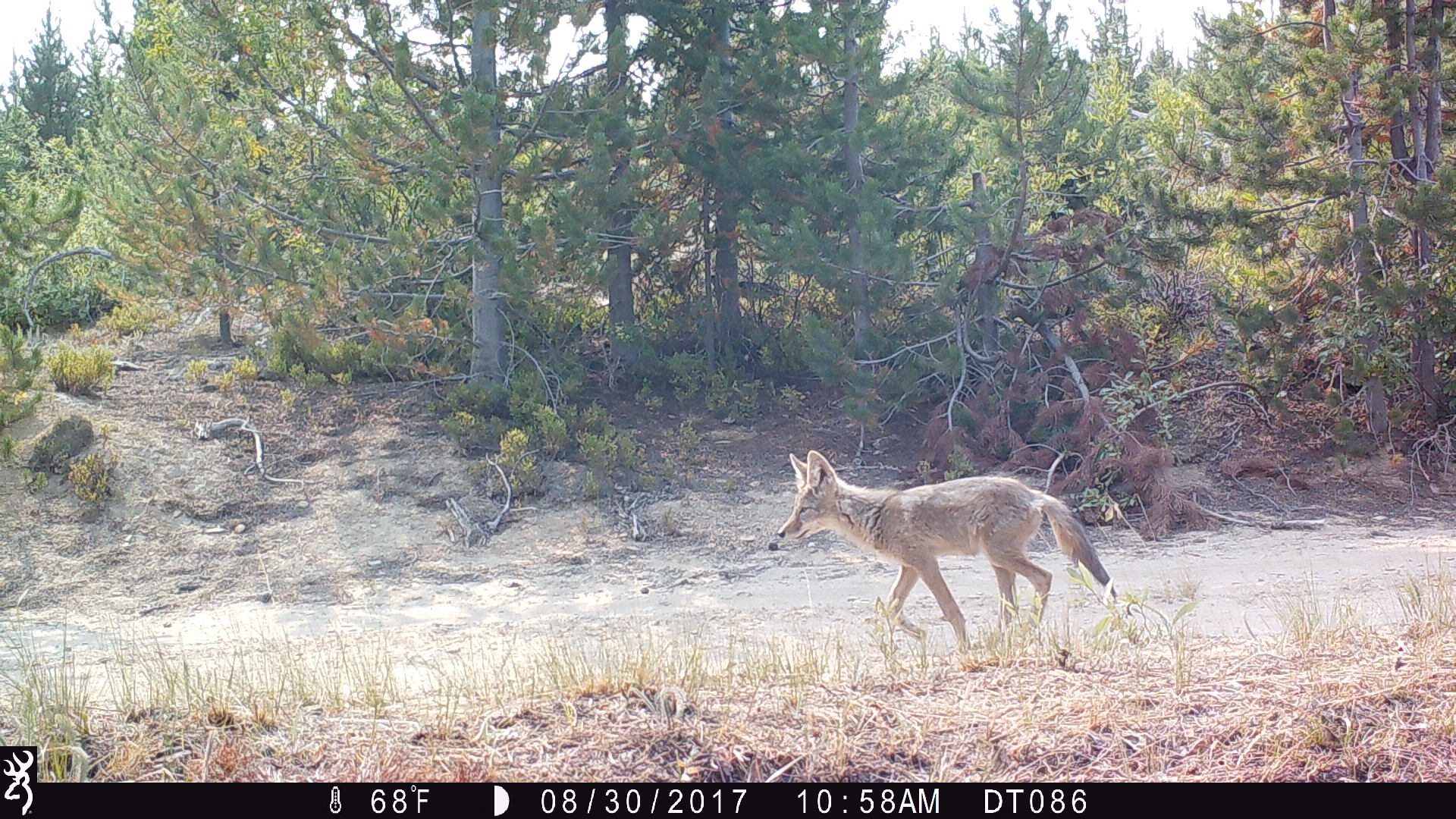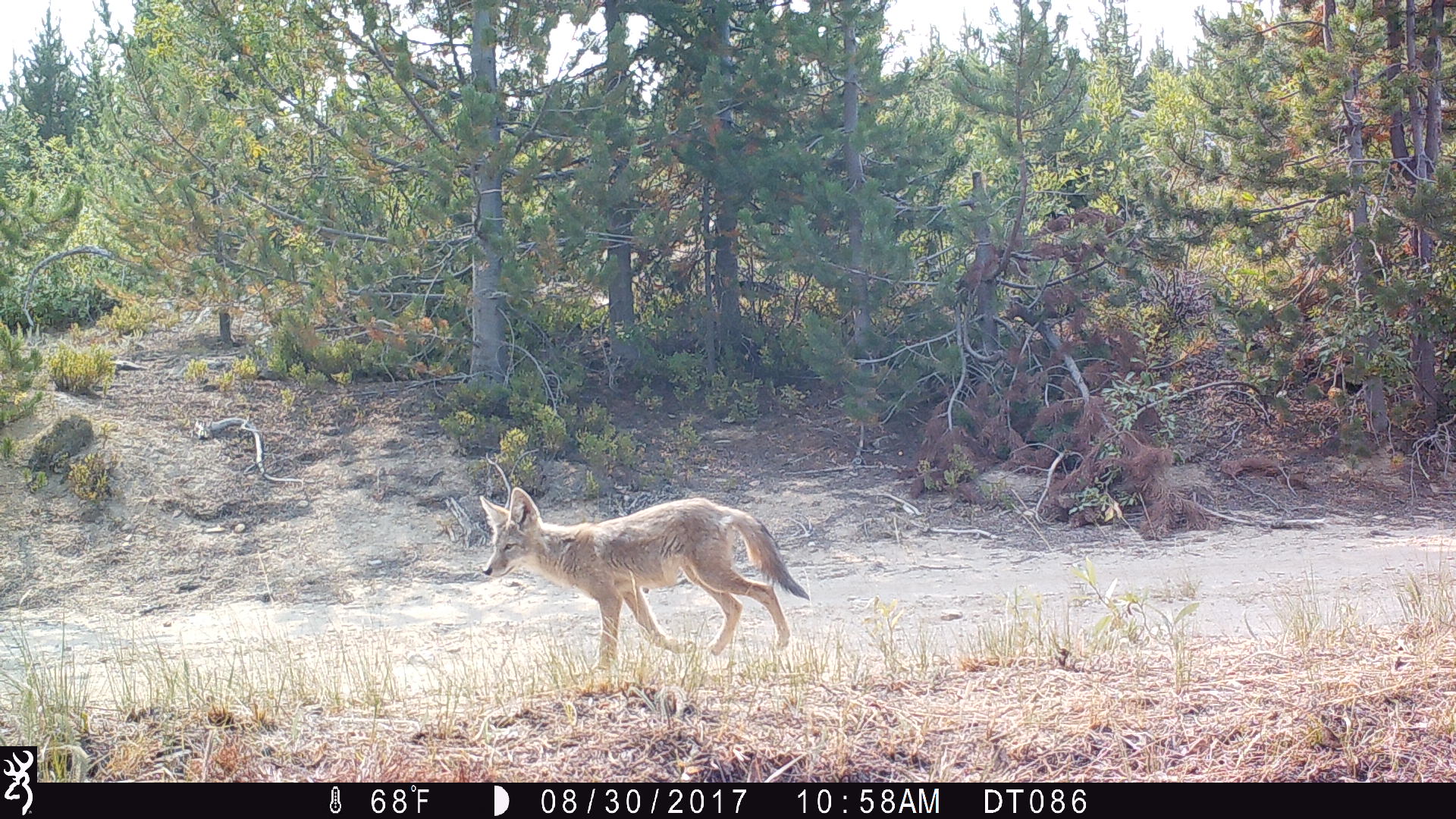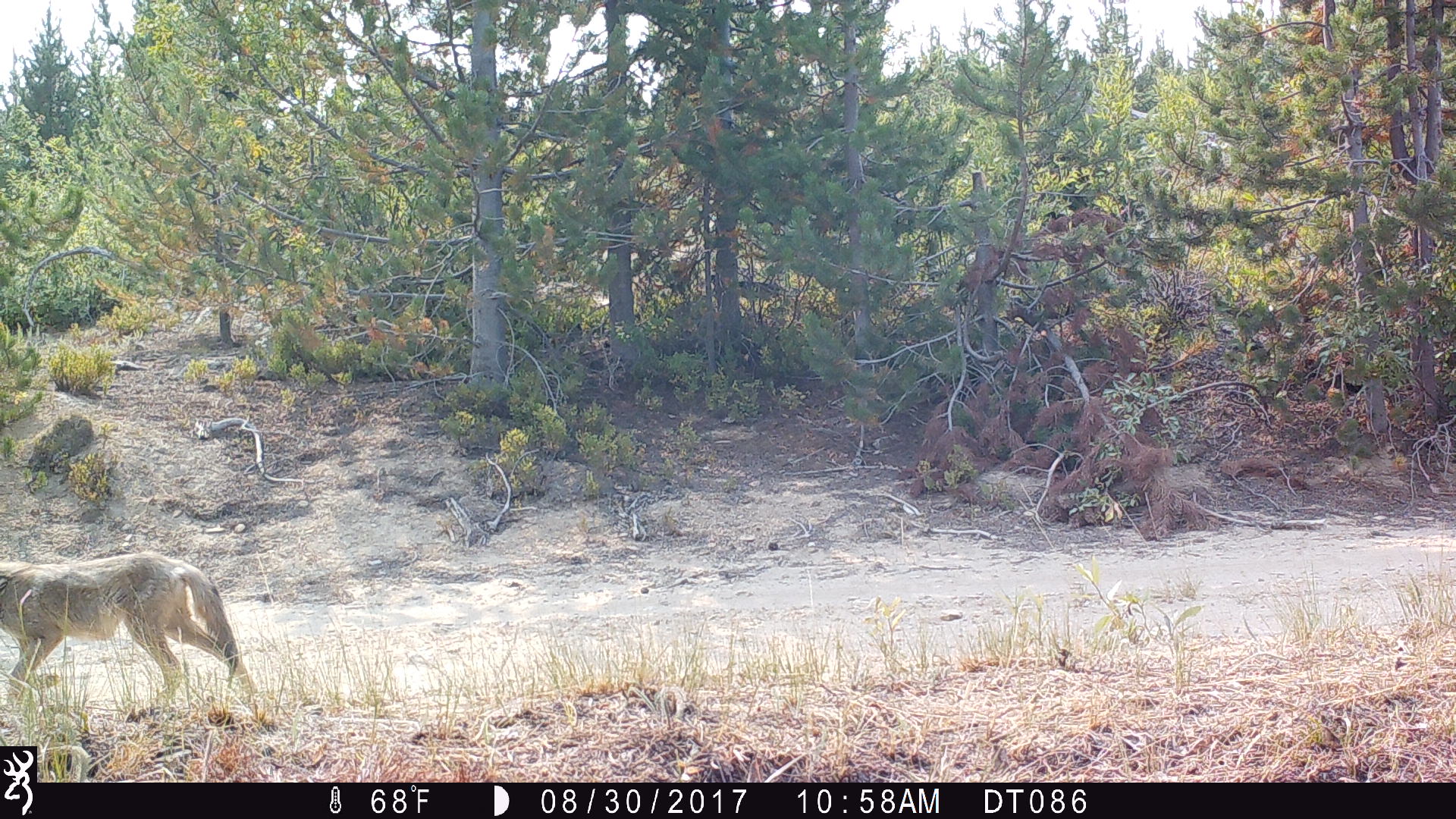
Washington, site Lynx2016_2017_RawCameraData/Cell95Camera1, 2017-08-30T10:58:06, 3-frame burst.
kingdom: Animalia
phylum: Chordata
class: Mammalia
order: Carnivora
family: Canidae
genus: Canis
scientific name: Canis latrans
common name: coyote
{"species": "Canis latrans (coyote)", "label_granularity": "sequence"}